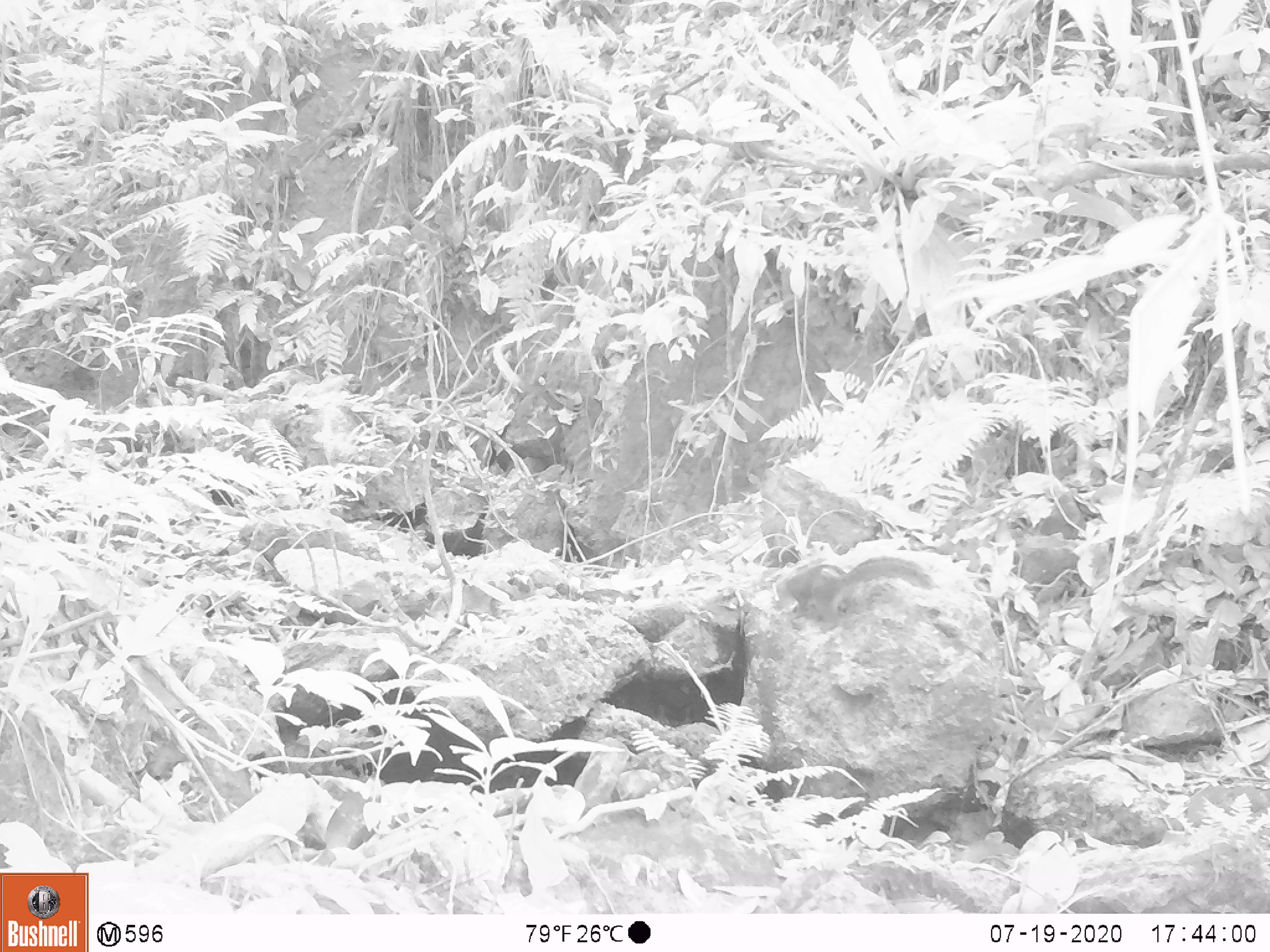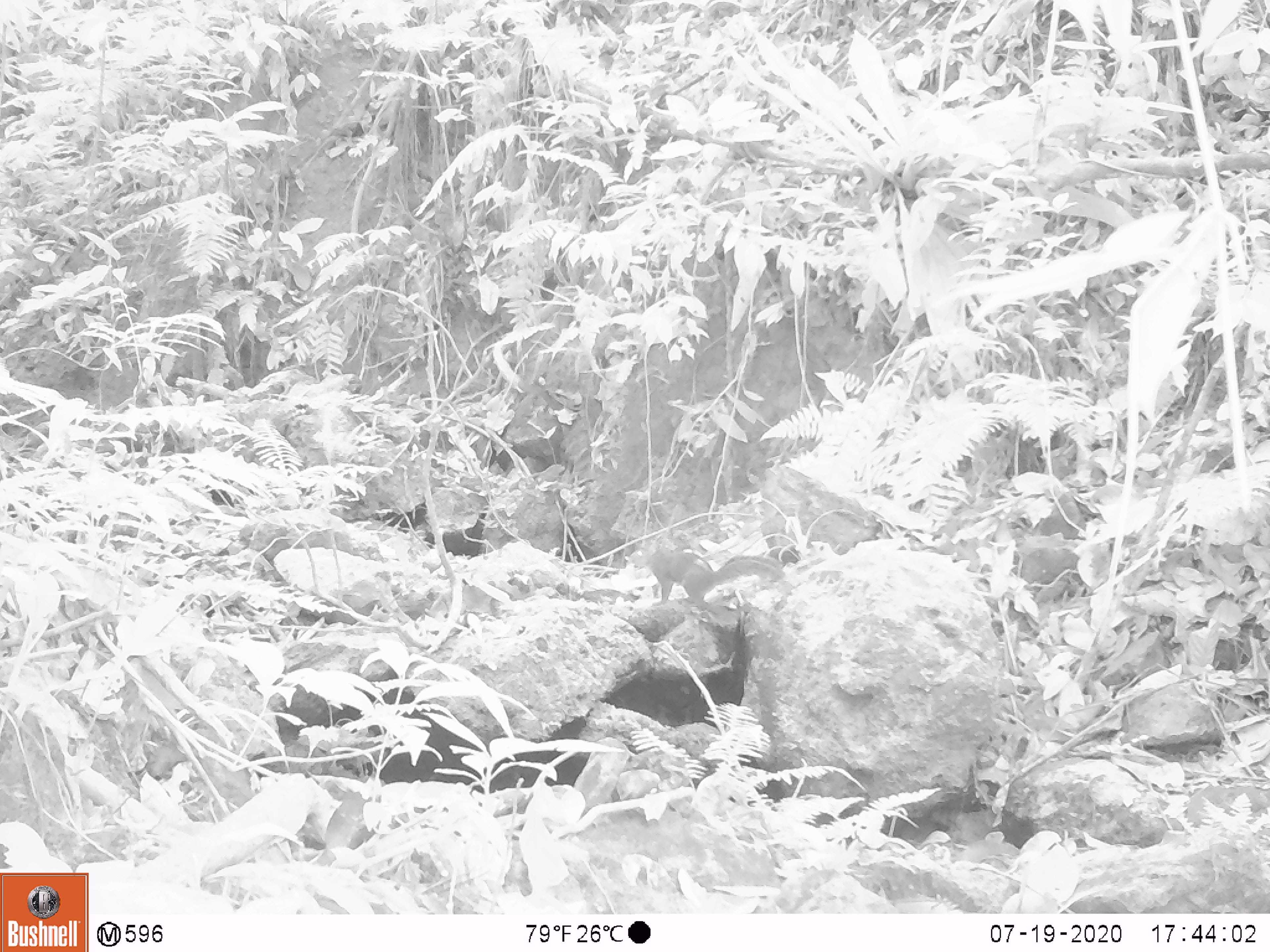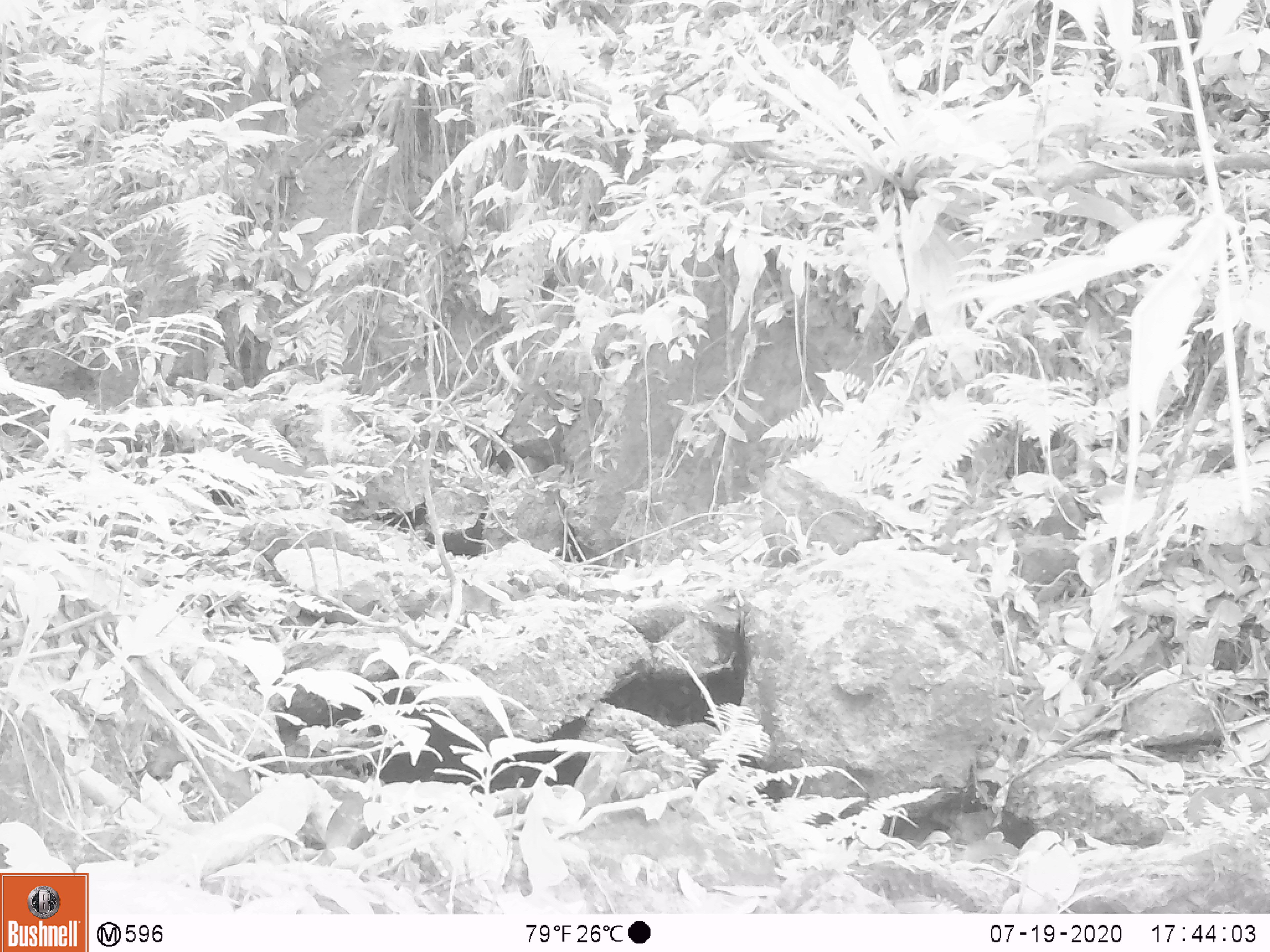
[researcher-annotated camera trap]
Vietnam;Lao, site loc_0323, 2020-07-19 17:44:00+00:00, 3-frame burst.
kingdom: Animalia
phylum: Chordata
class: Mammalia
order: Rodentia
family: Sciuridae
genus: Dremomys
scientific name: Dremomys rufigenis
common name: red-cheeked squirrel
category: red cheeked squirrel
Red cheeked squirrel (red-cheeked squirrel) (Dremomys rufigenis). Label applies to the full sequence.